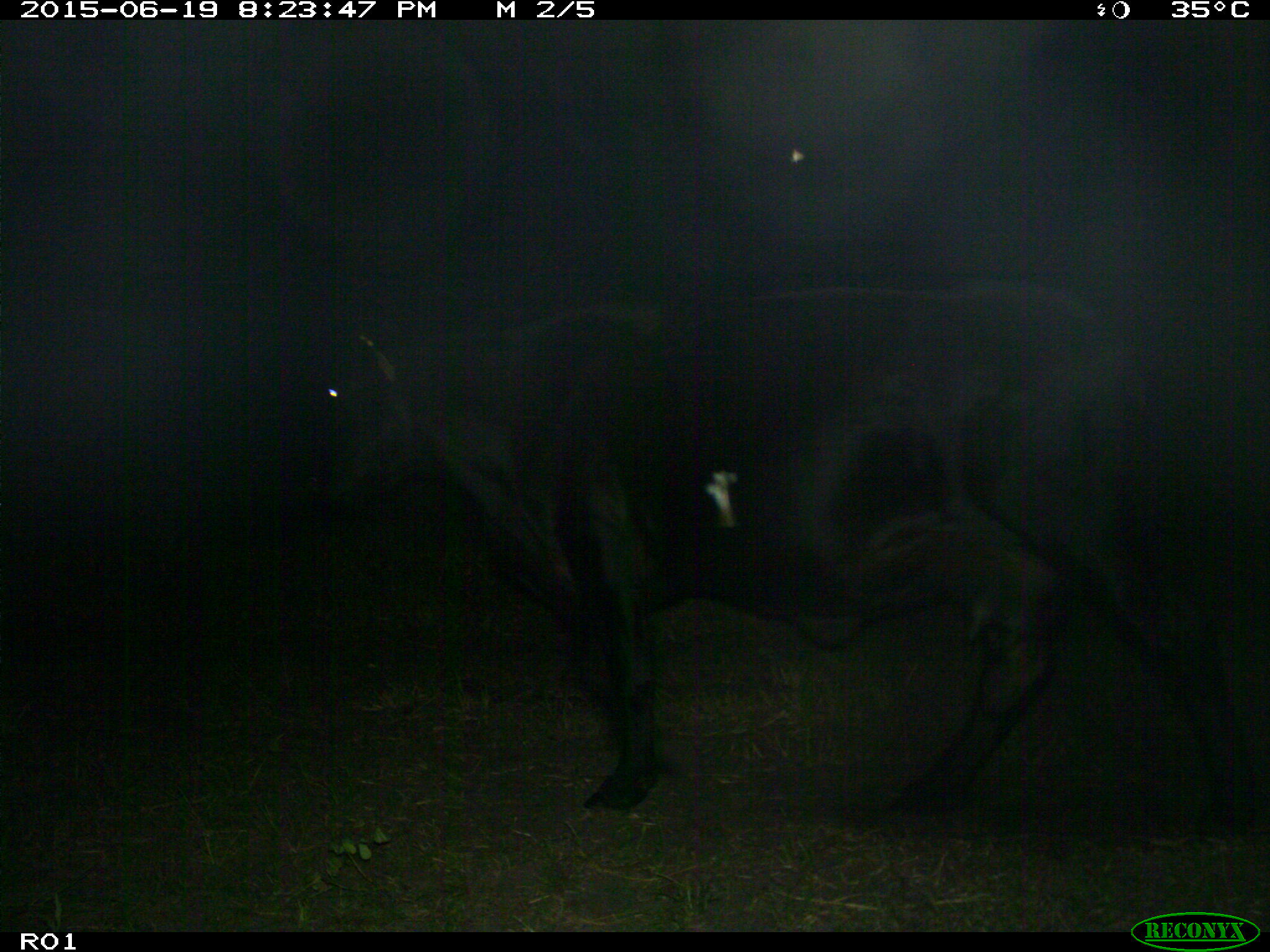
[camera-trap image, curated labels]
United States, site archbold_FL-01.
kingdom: Animalia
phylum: Chordata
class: Mammalia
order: Artiodactyla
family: Bovidae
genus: Bos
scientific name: Bos taurus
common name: domestic cow